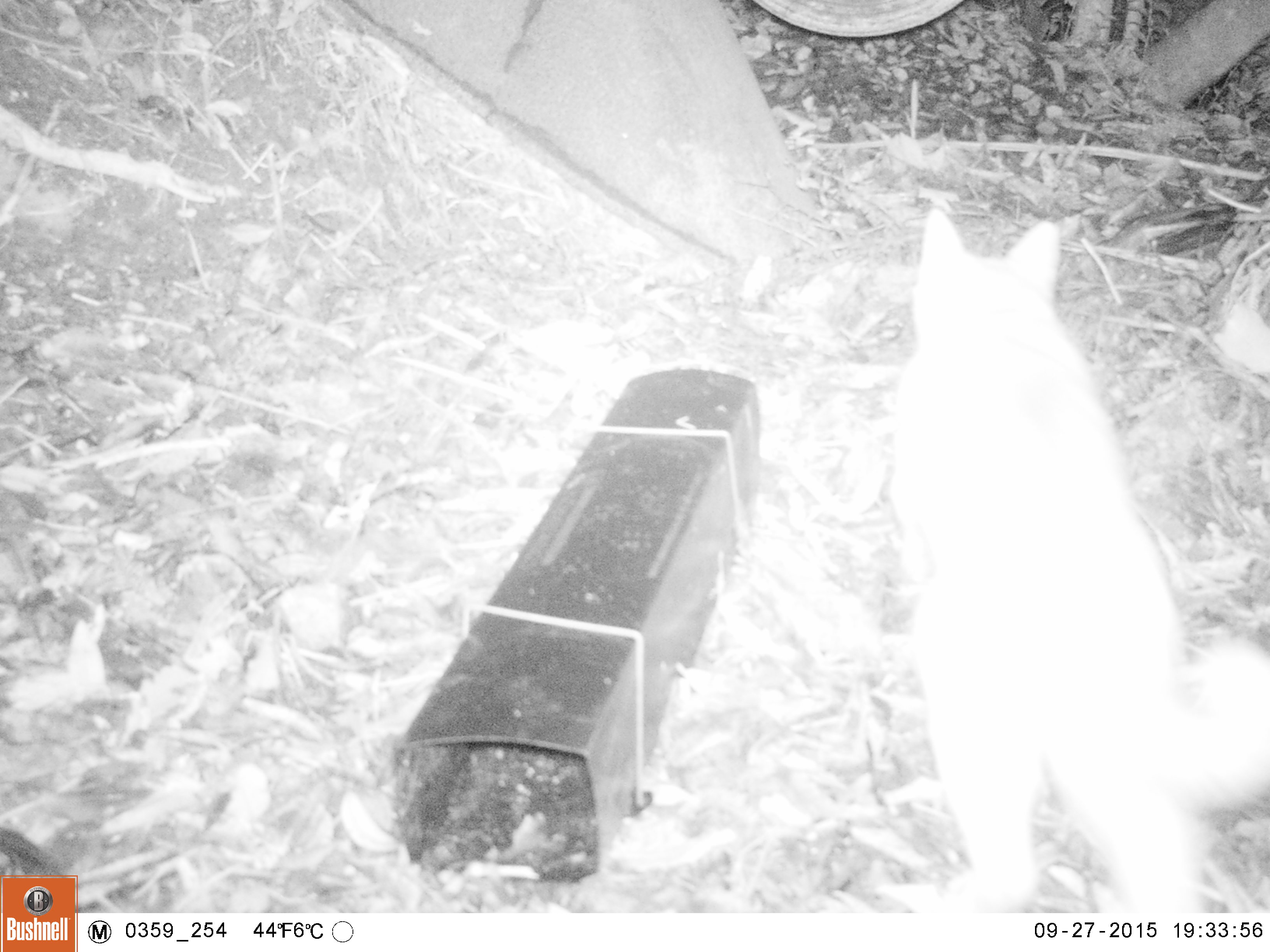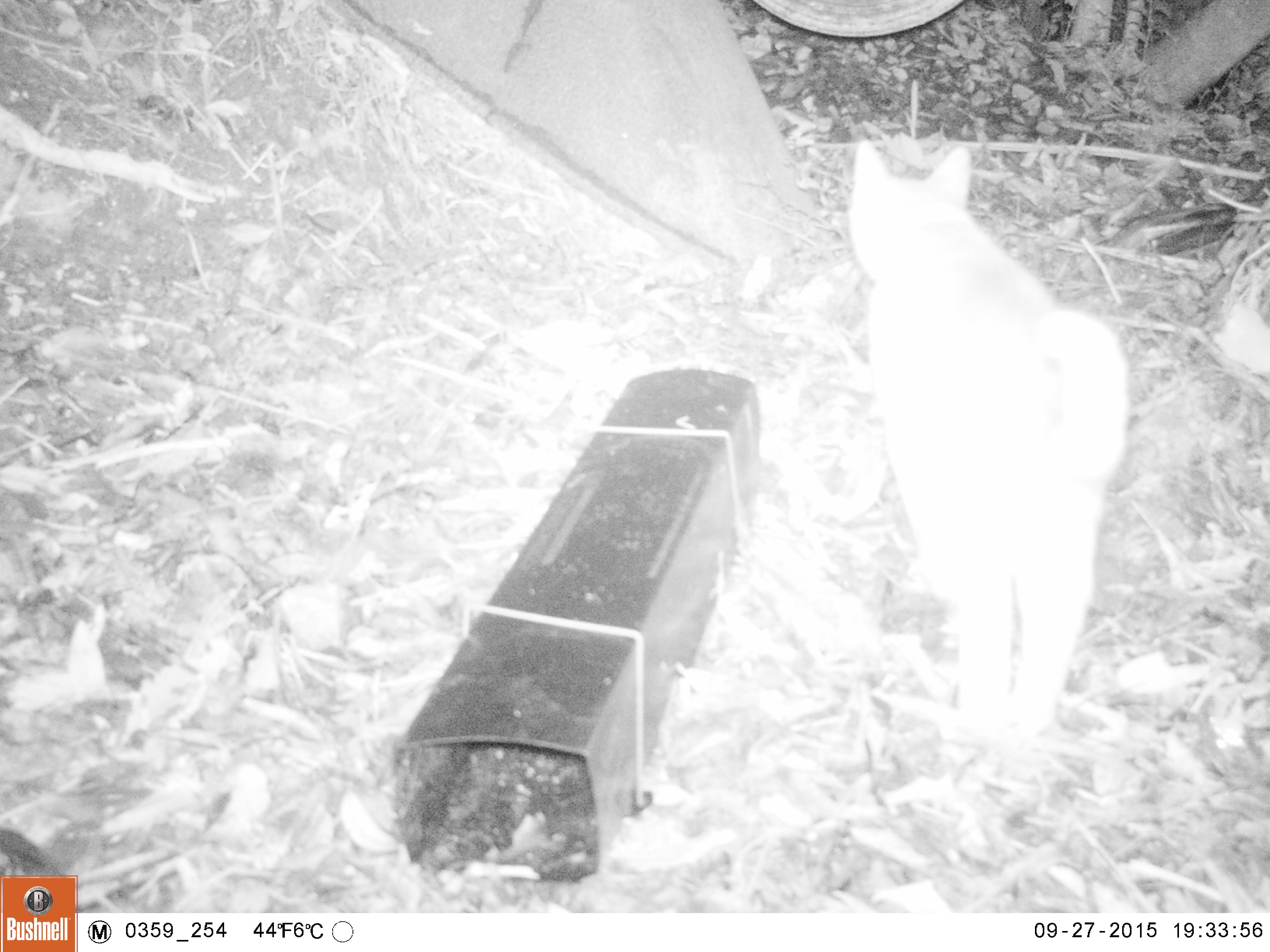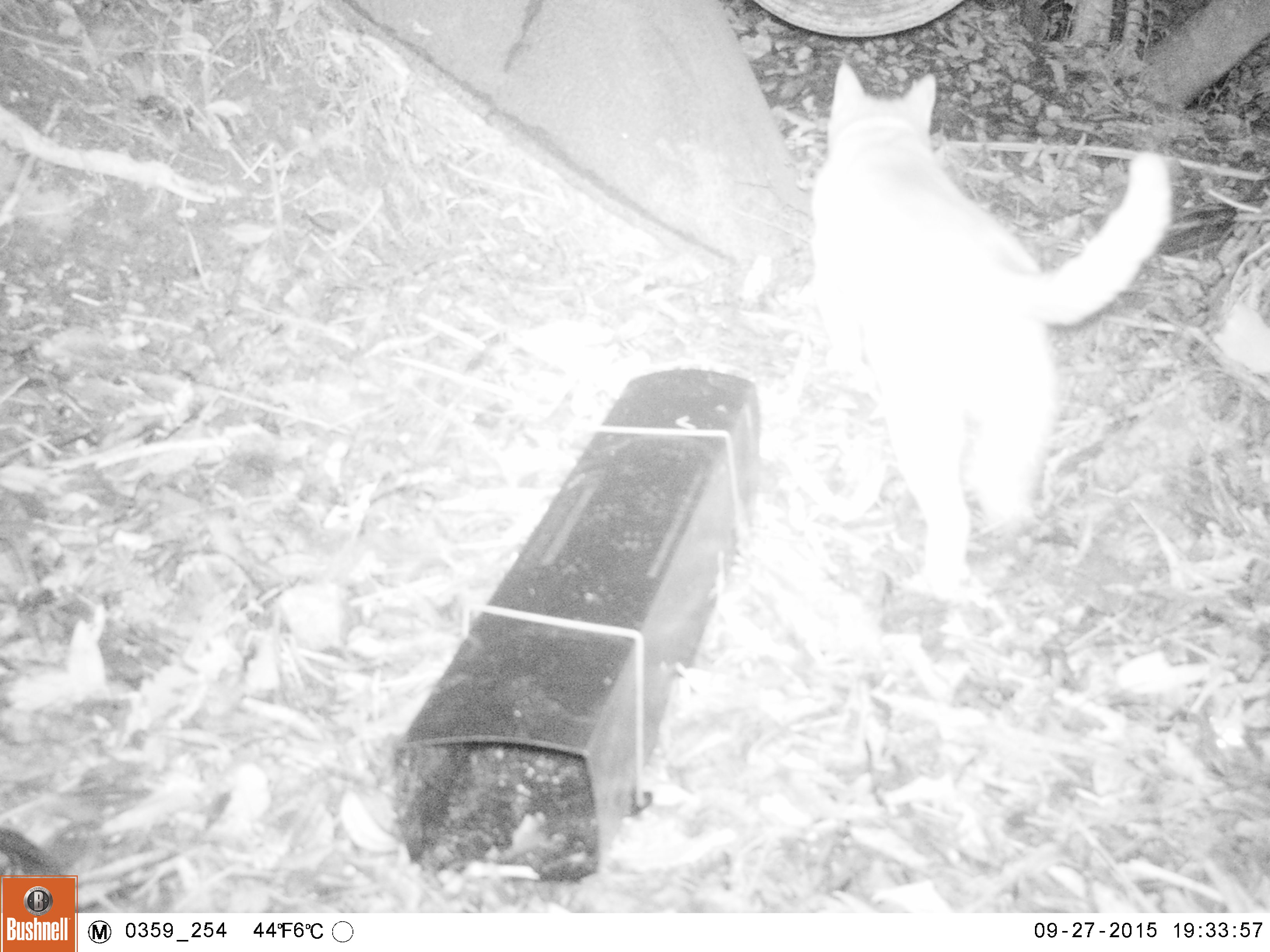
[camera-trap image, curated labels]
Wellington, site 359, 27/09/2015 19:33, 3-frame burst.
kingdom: Animalia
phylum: Chordata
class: Mammalia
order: Carnivora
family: Felidae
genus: Felis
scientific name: Felis catus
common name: cat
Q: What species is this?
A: Cat (Felis catus).